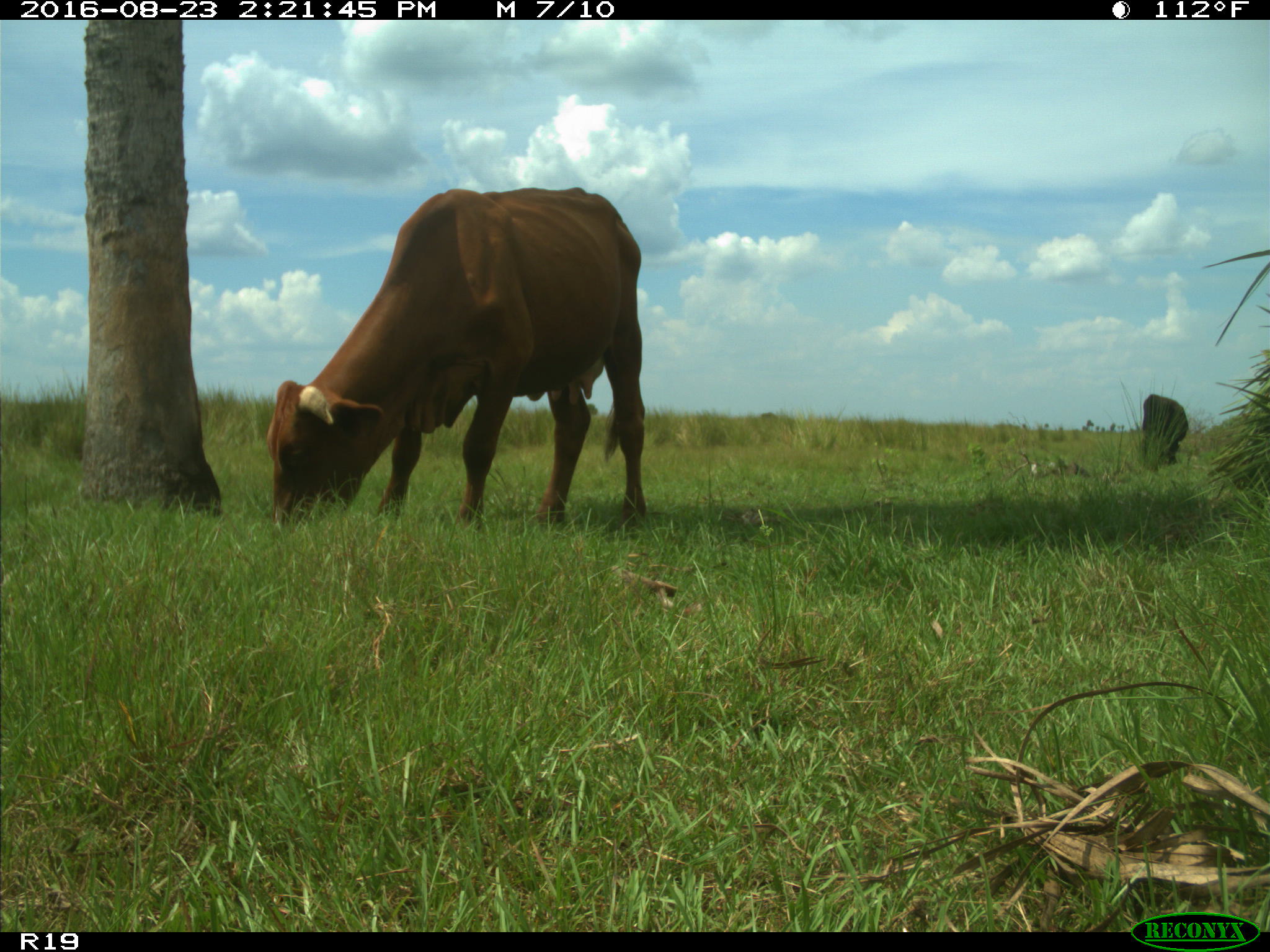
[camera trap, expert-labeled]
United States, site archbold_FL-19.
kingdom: Animalia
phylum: Chordata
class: Mammalia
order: Artiodactyla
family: Bovidae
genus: Bos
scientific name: Bos taurus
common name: domestic cow